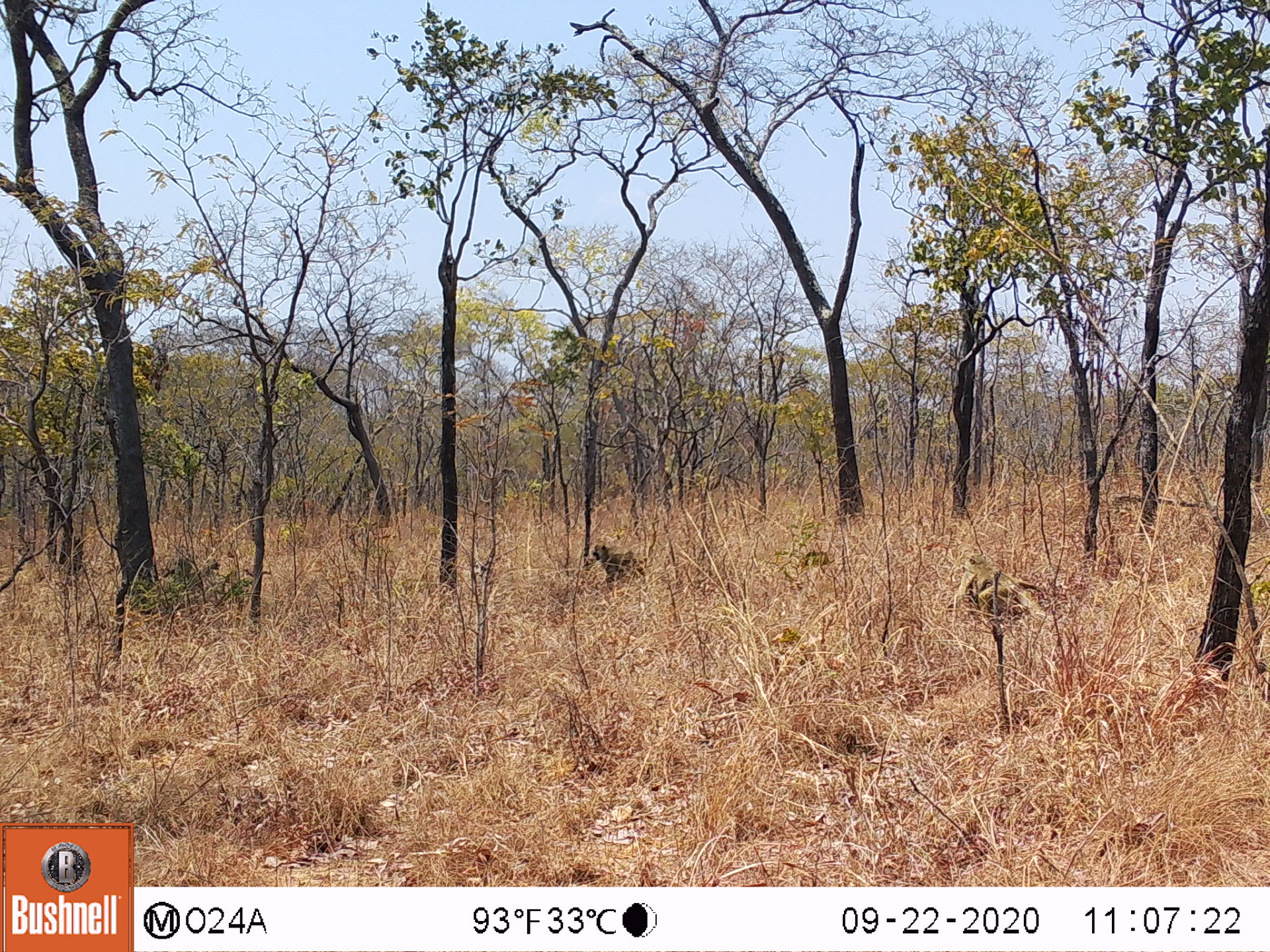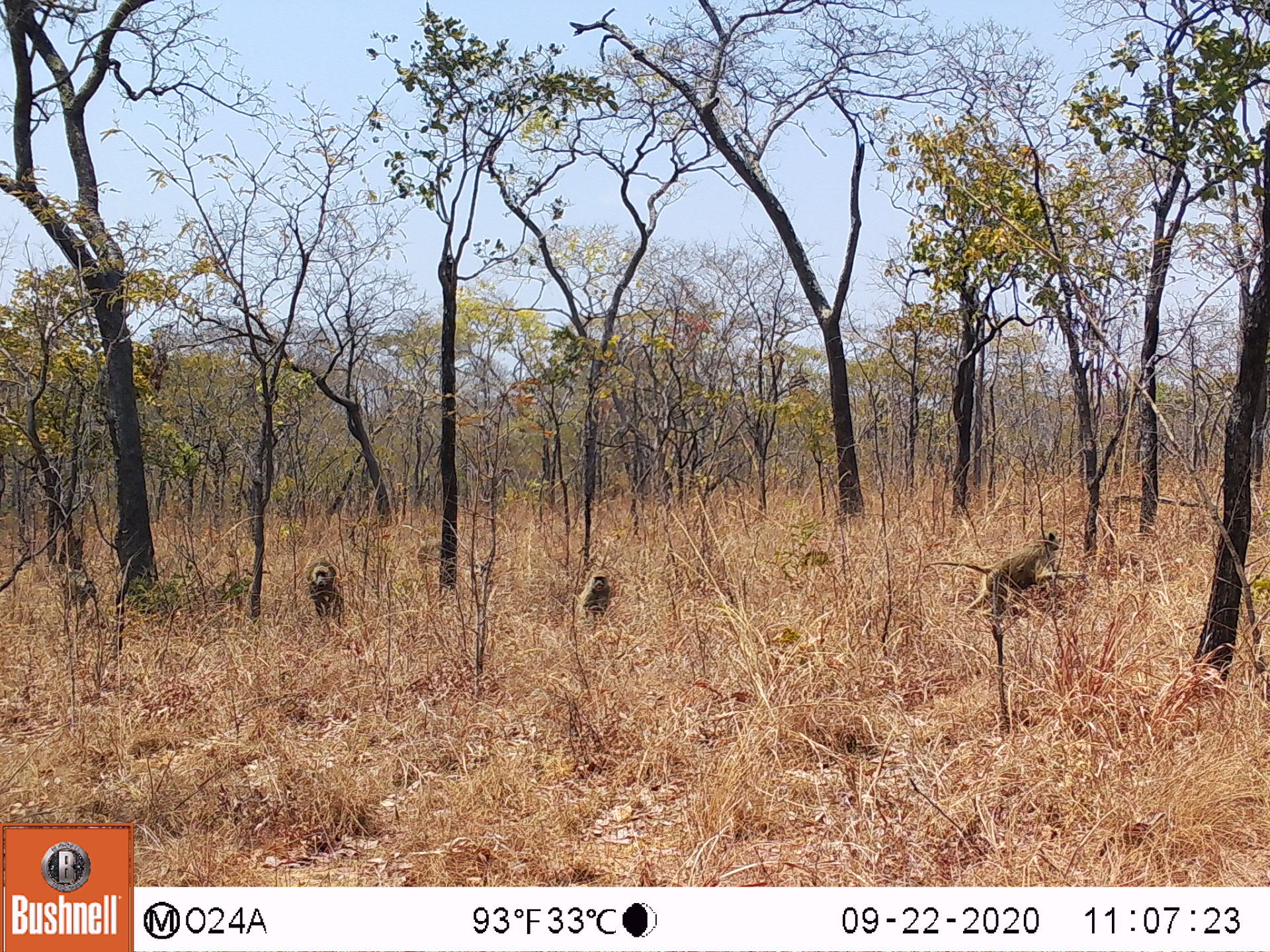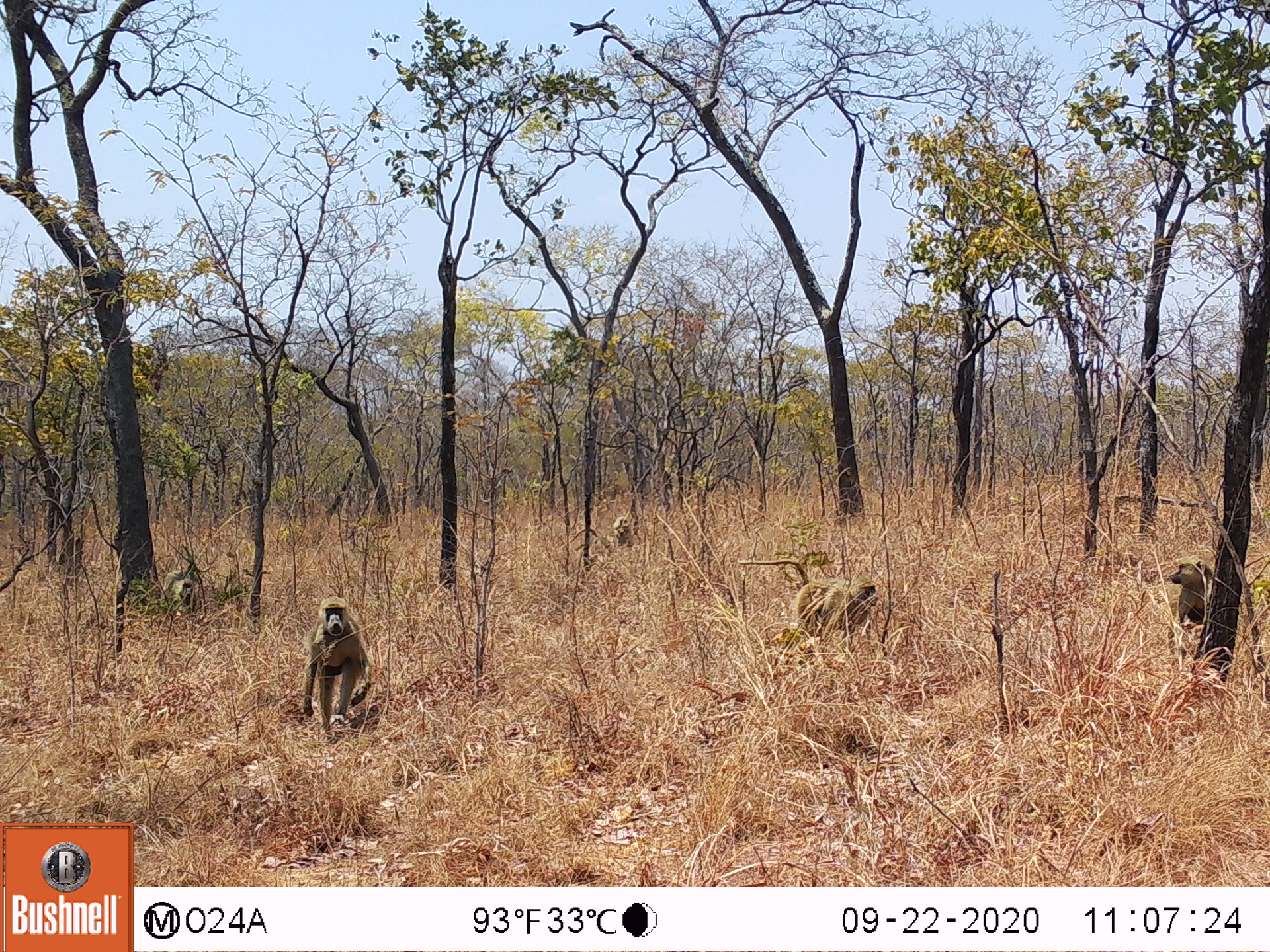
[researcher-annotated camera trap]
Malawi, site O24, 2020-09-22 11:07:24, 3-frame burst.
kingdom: Animalia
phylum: Chordata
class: Mammalia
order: Primates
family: Cercopithecidae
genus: Papio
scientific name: Papio cynocephalus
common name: yellow baboon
Yellow baboon (Papio cynocephalus), count 4.